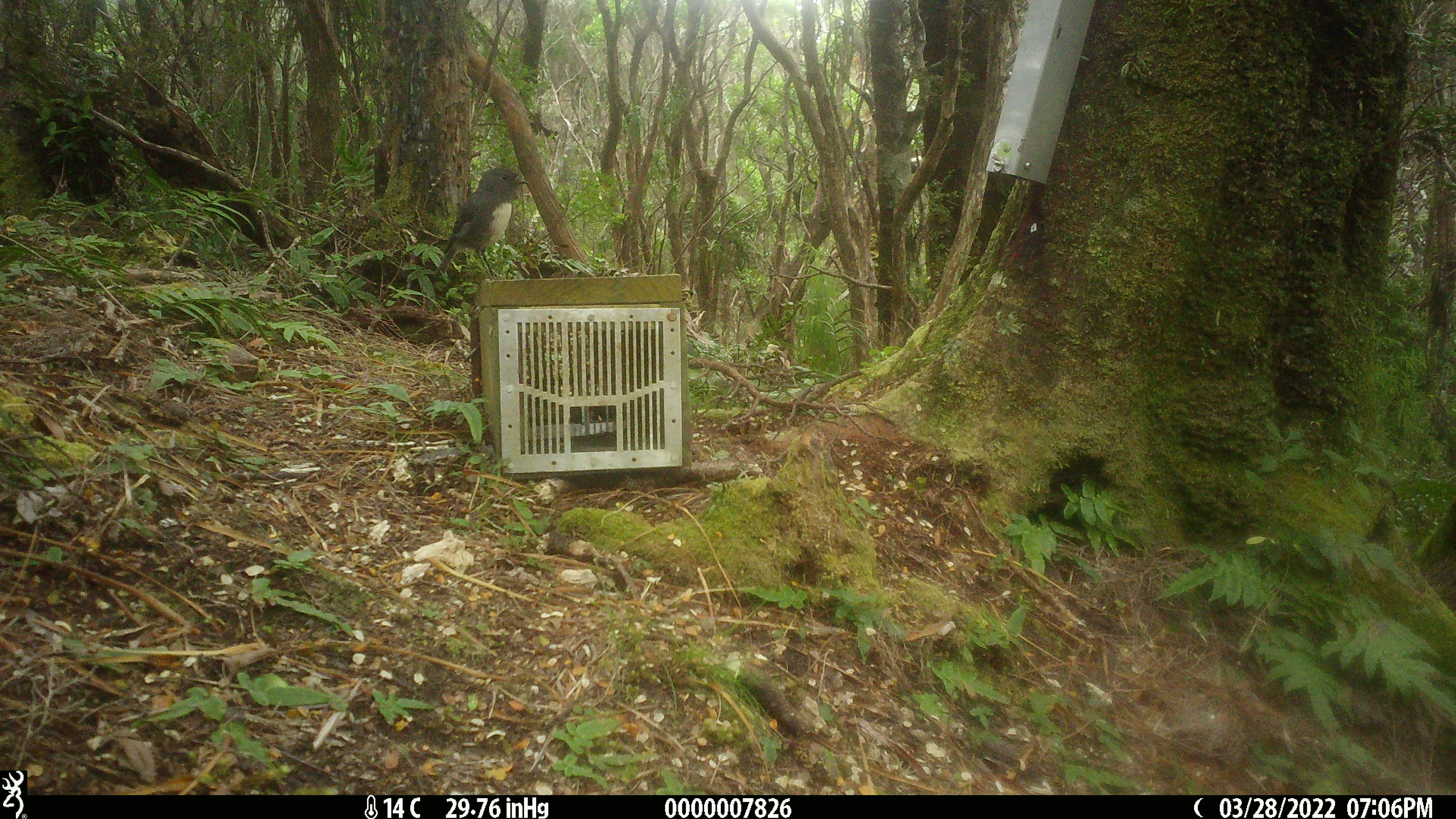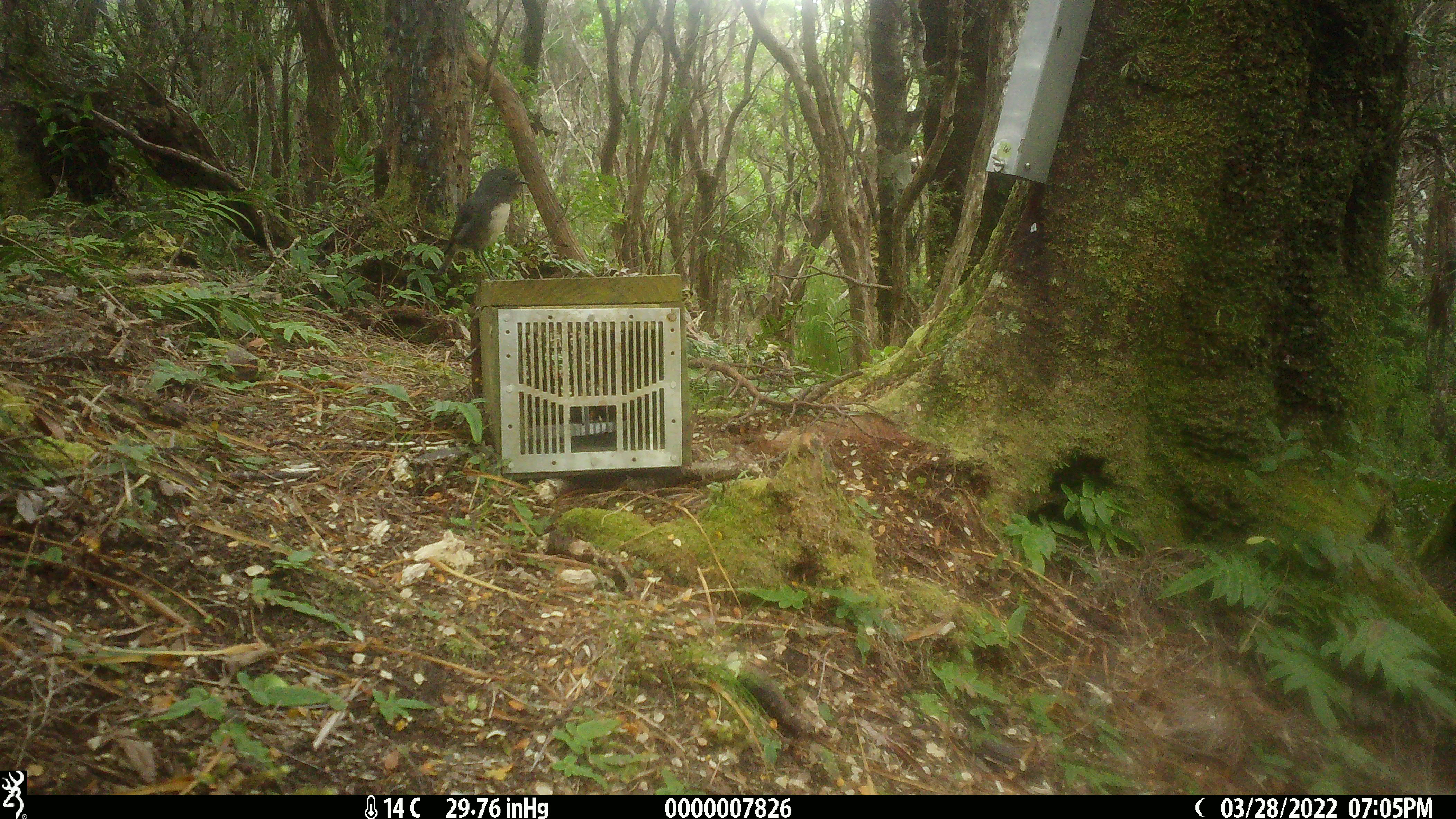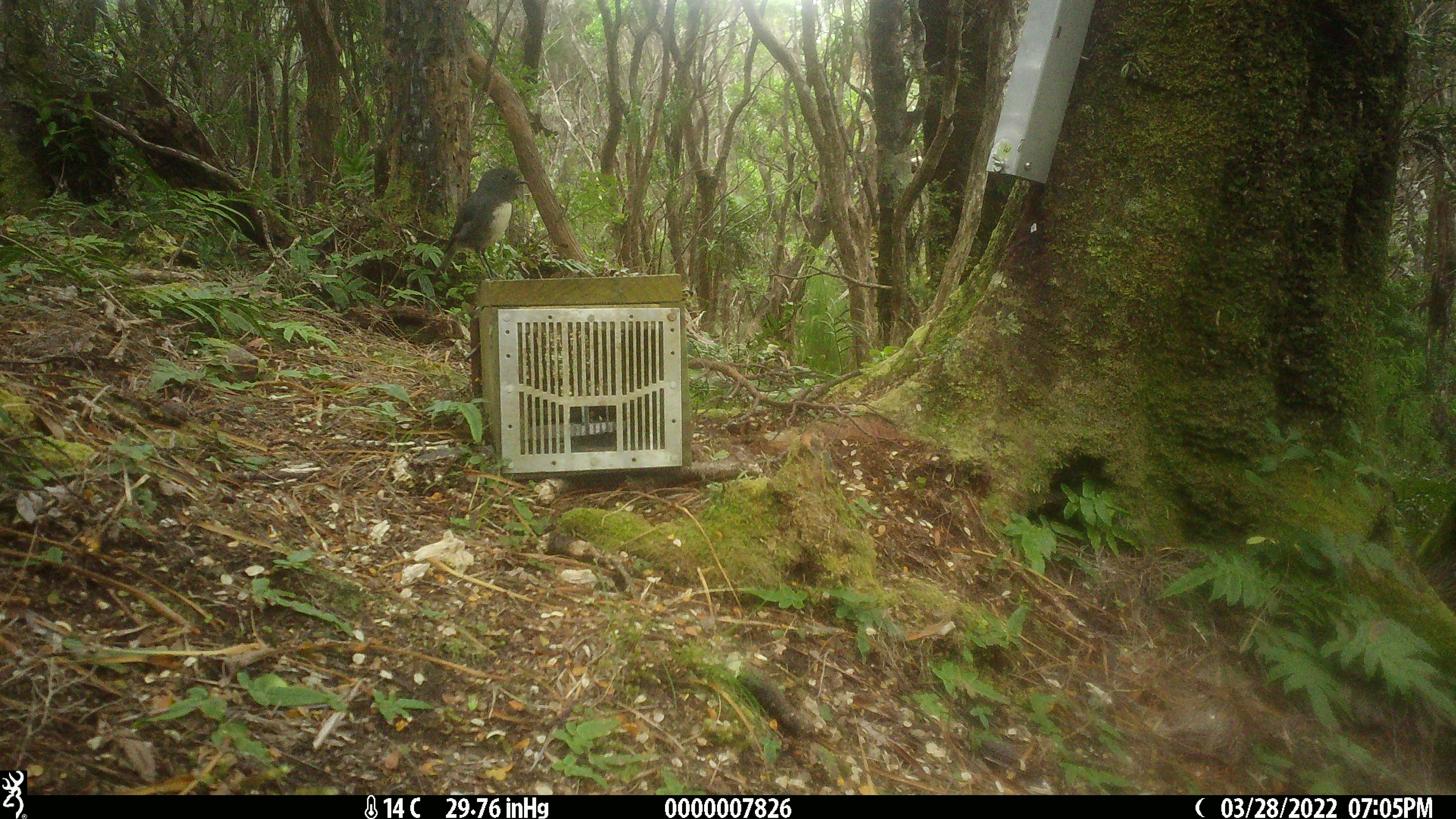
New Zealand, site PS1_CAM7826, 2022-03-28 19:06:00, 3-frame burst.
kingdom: Animalia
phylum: Chordata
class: Aves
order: Passeriformes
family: Petroicidae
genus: Petroica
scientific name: Petroica australis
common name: new zealand robin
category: robin